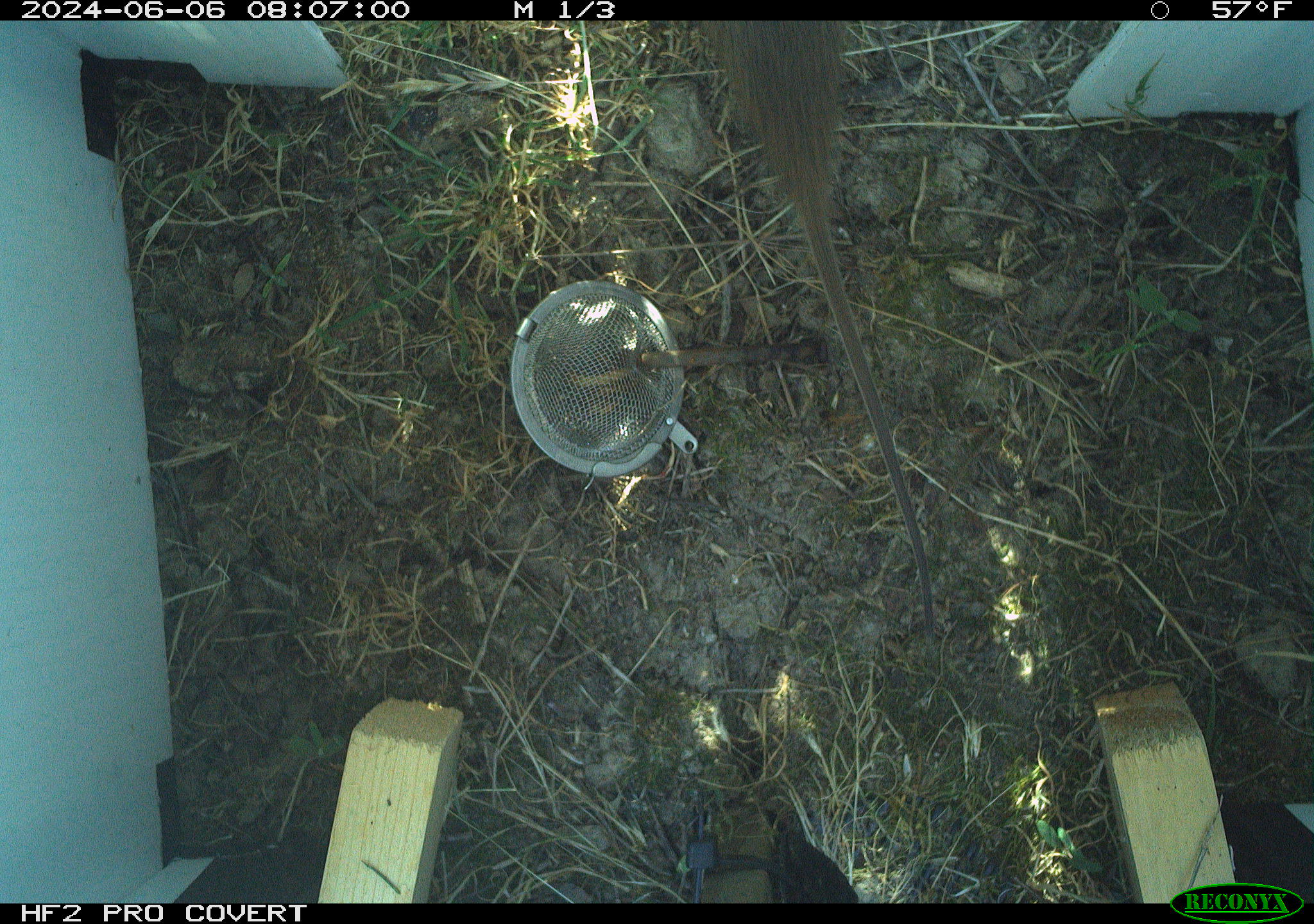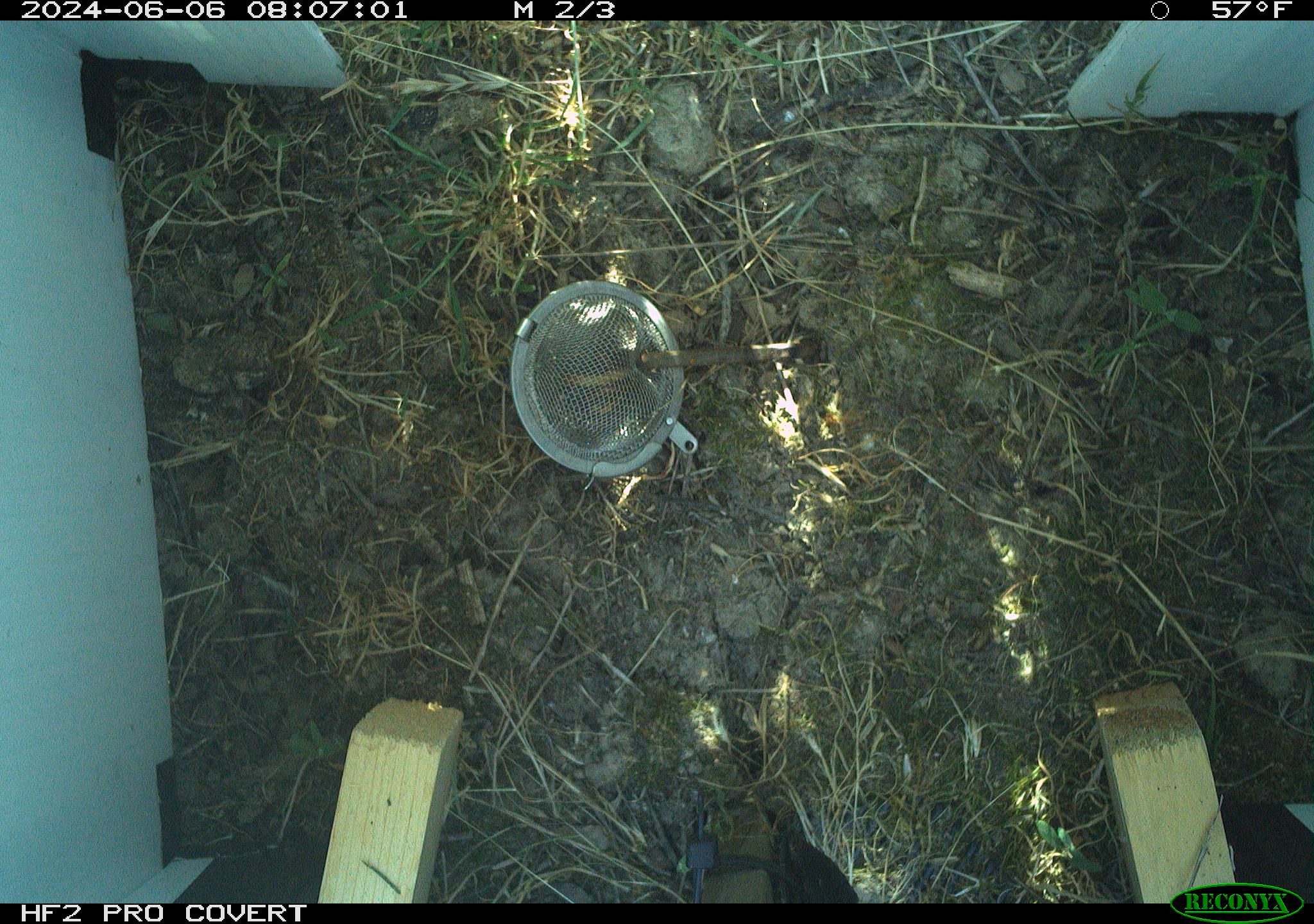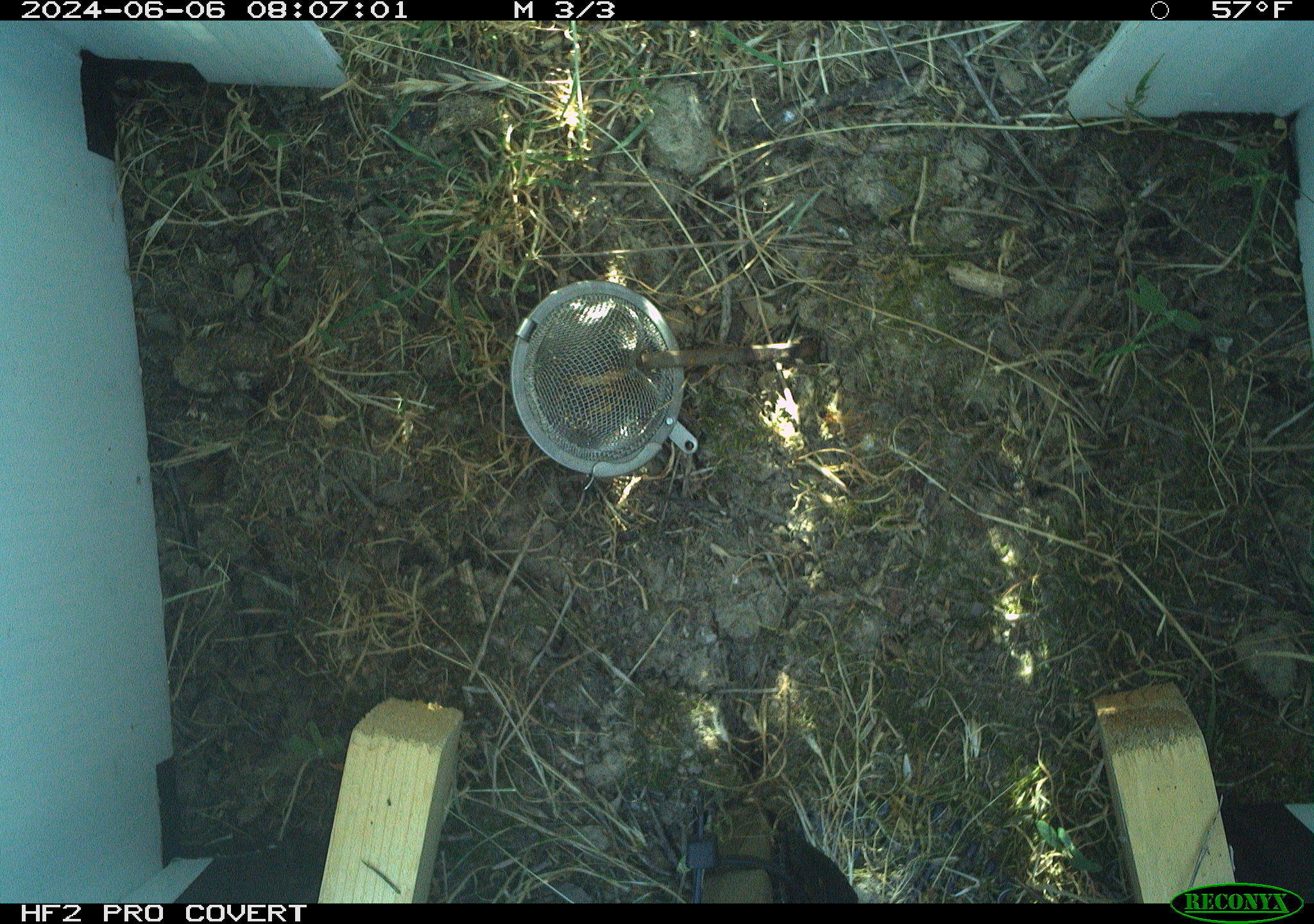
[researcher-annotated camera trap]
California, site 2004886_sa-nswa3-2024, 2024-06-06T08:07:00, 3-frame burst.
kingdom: Animalia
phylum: Chordata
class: Mammalia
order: Rodentia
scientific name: Rodentia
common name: rodent